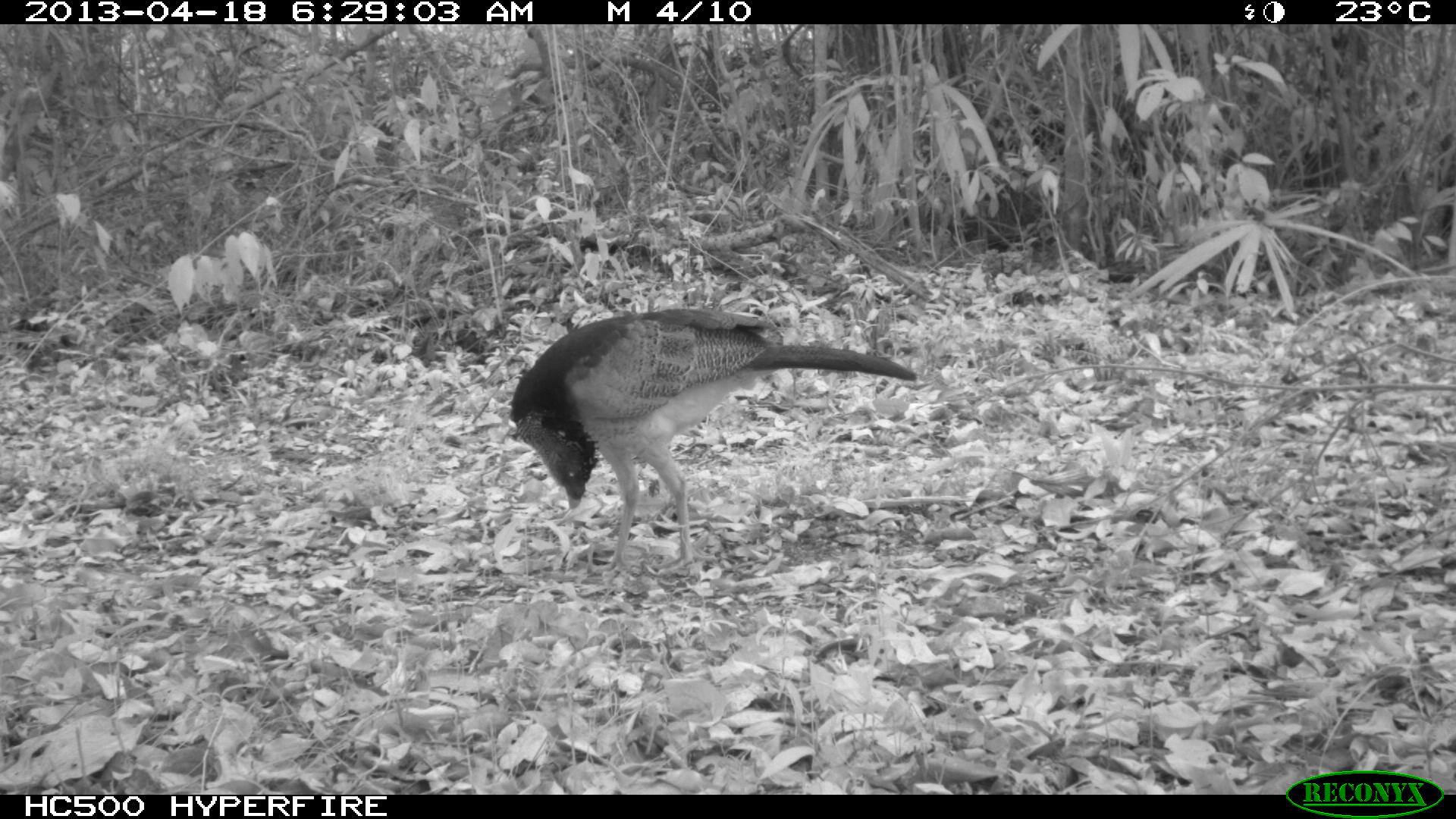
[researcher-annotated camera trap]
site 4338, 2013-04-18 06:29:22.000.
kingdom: Animalia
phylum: Chordata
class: Aves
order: Galliformes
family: Cracidae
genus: Crax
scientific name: Crax rubra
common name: great curassow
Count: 1.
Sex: female.